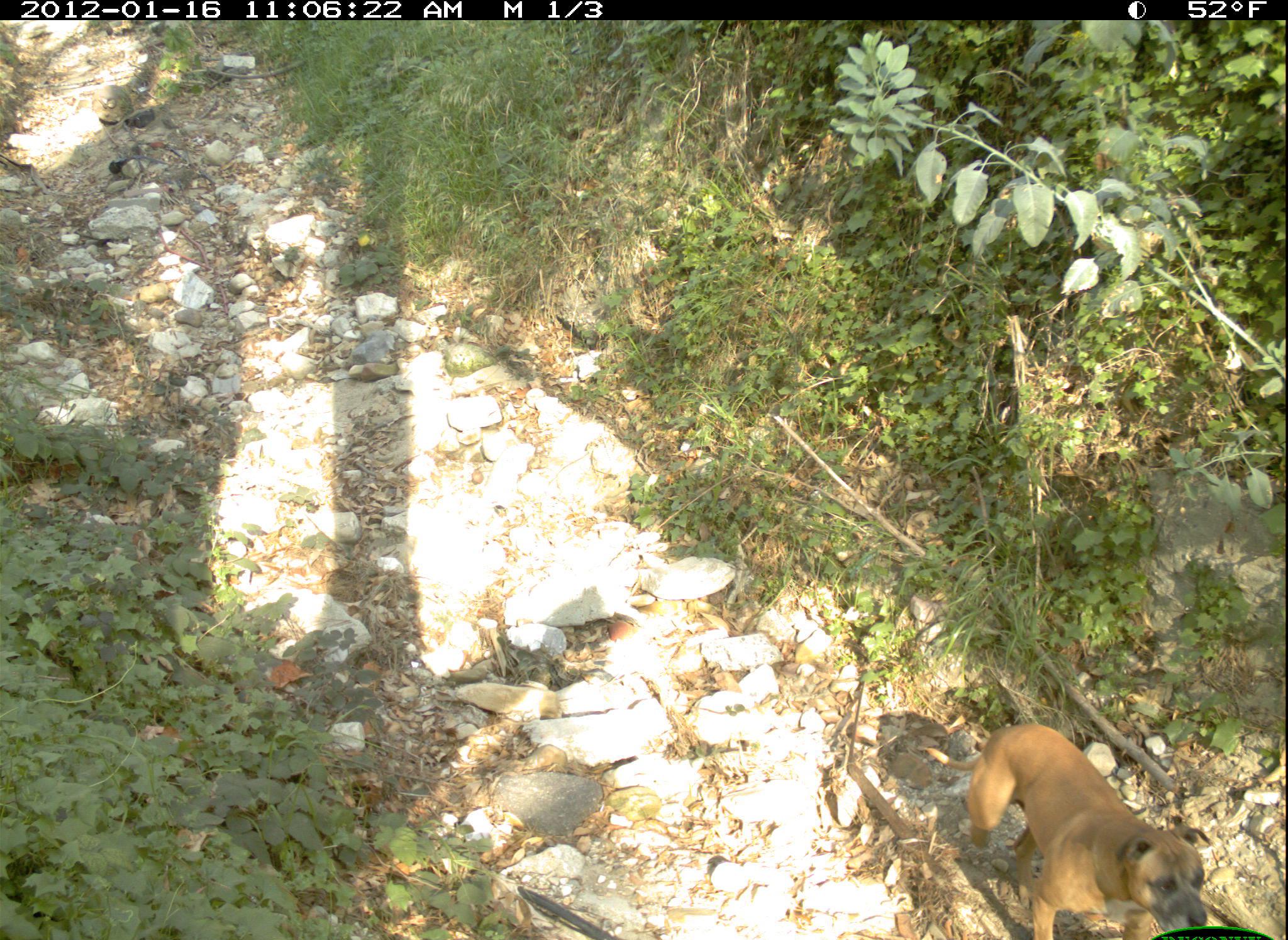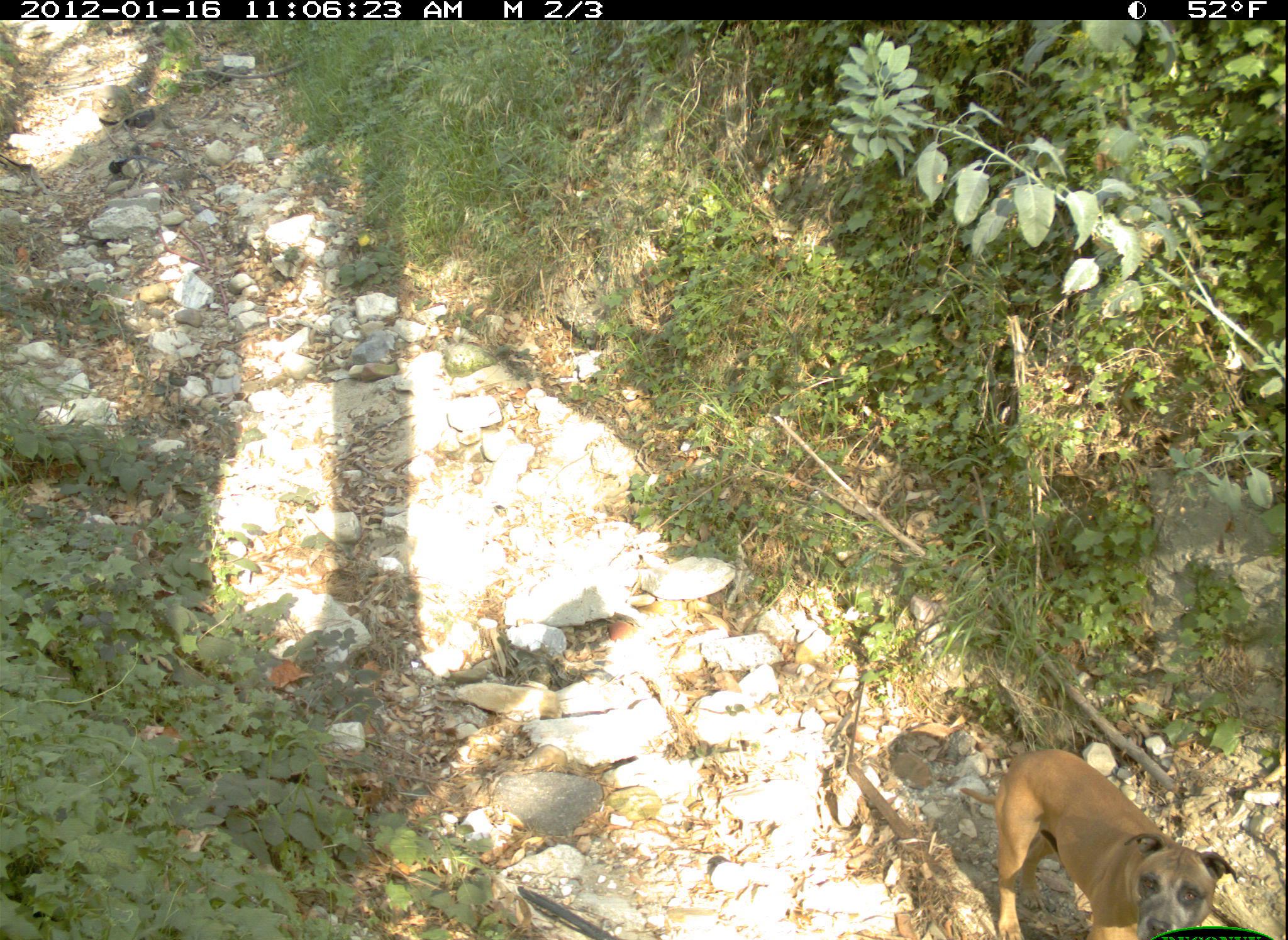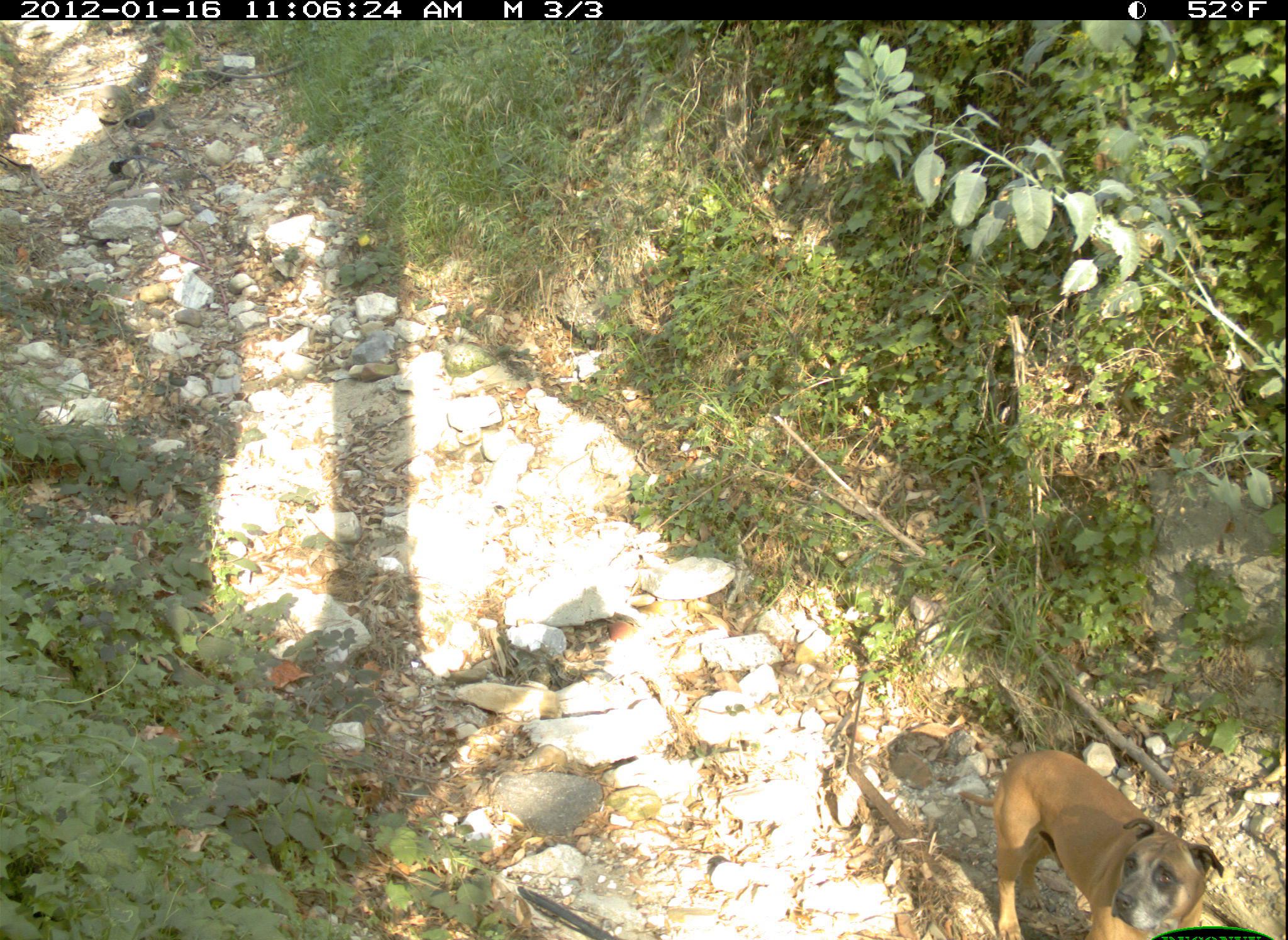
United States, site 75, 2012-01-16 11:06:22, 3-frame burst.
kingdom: Animalia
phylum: Chordata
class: Mammalia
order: Carnivora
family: Canidae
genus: Canis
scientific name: Canis familiaris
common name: domestic dog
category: dog